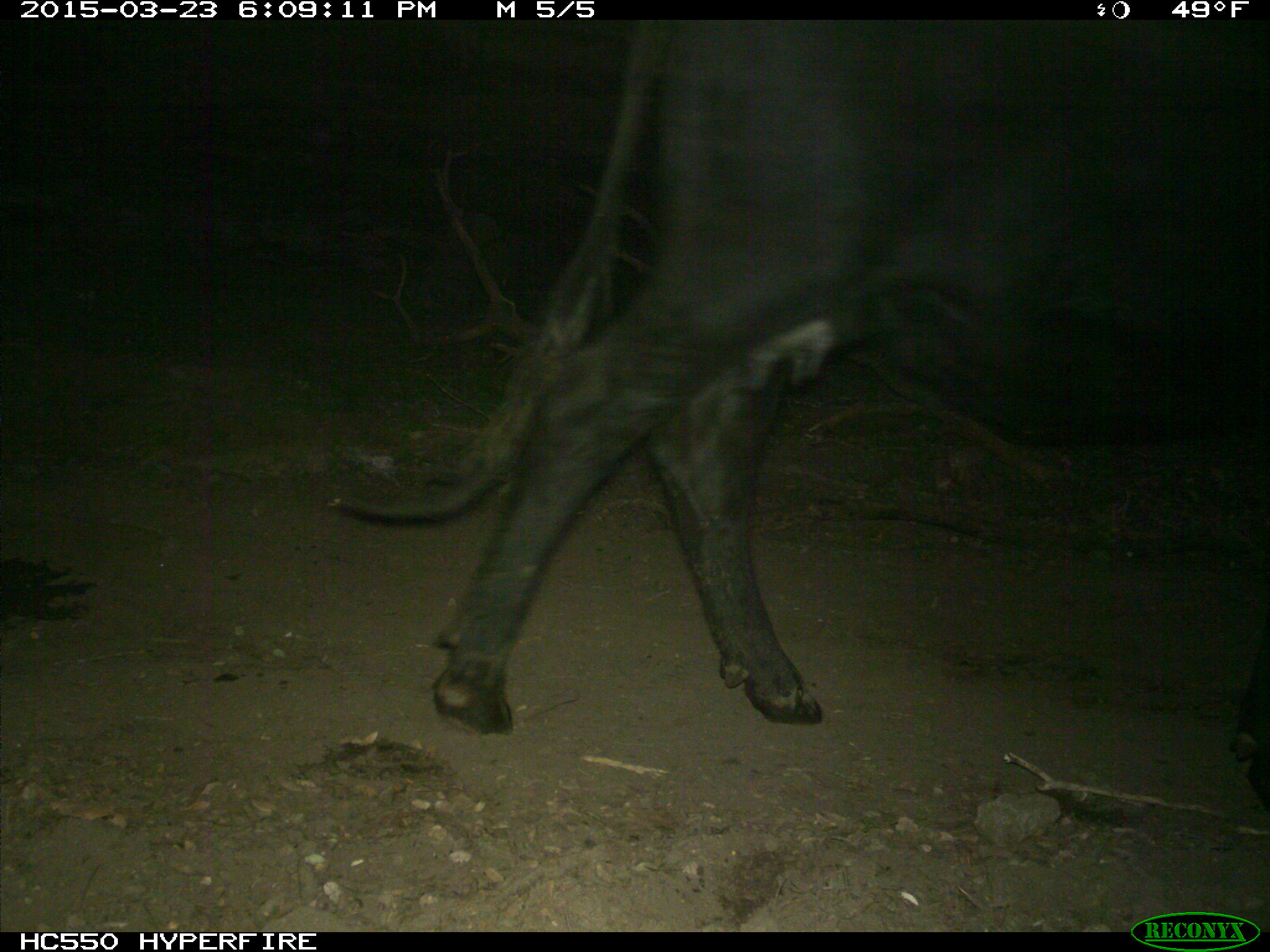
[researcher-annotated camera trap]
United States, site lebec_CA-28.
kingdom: Animalia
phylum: Chordata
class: Mammalia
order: Artiodactyla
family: Bovidae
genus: Bos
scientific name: Bos taurus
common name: domestic cow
Bos taurus (domestic cow).